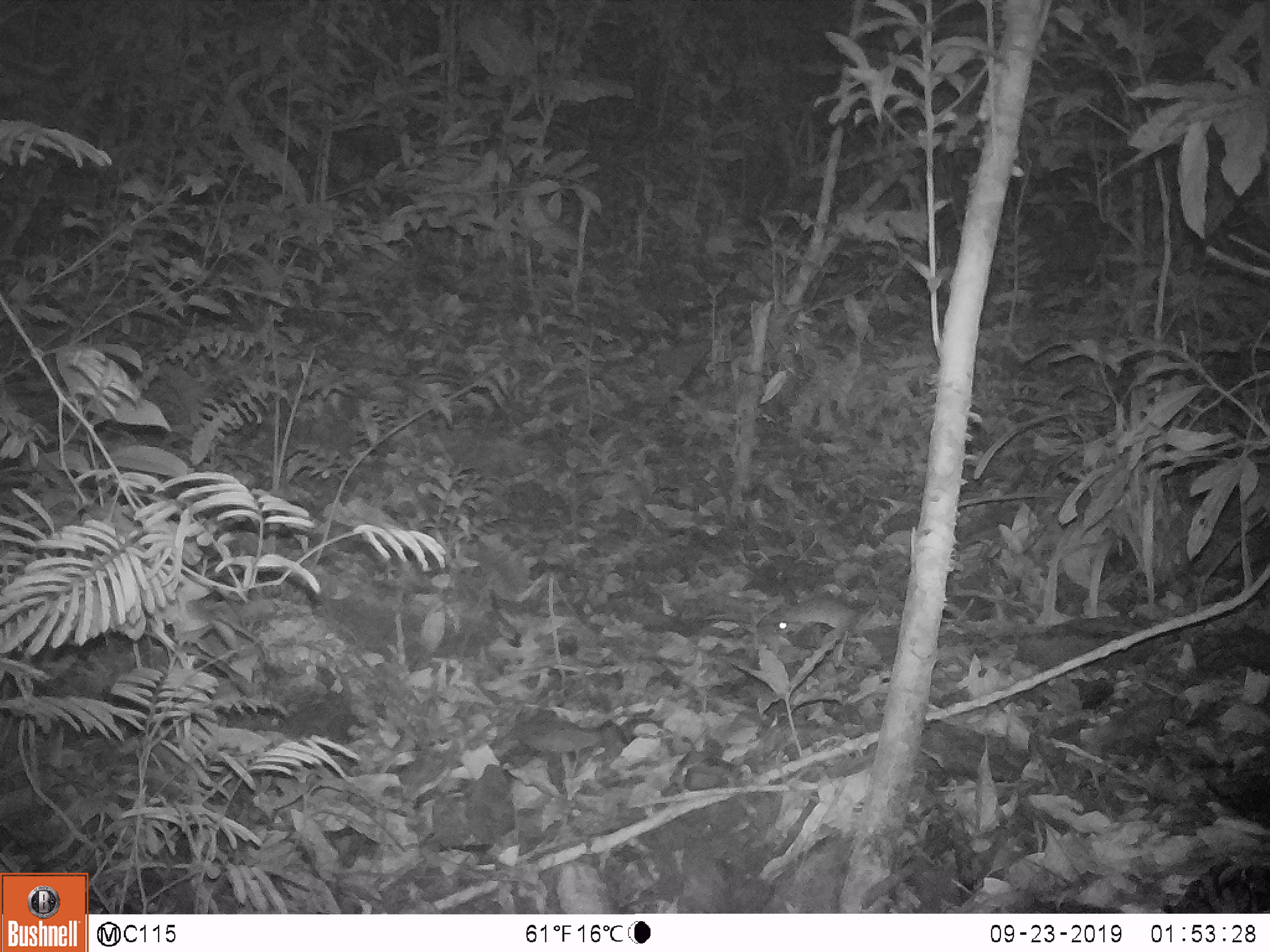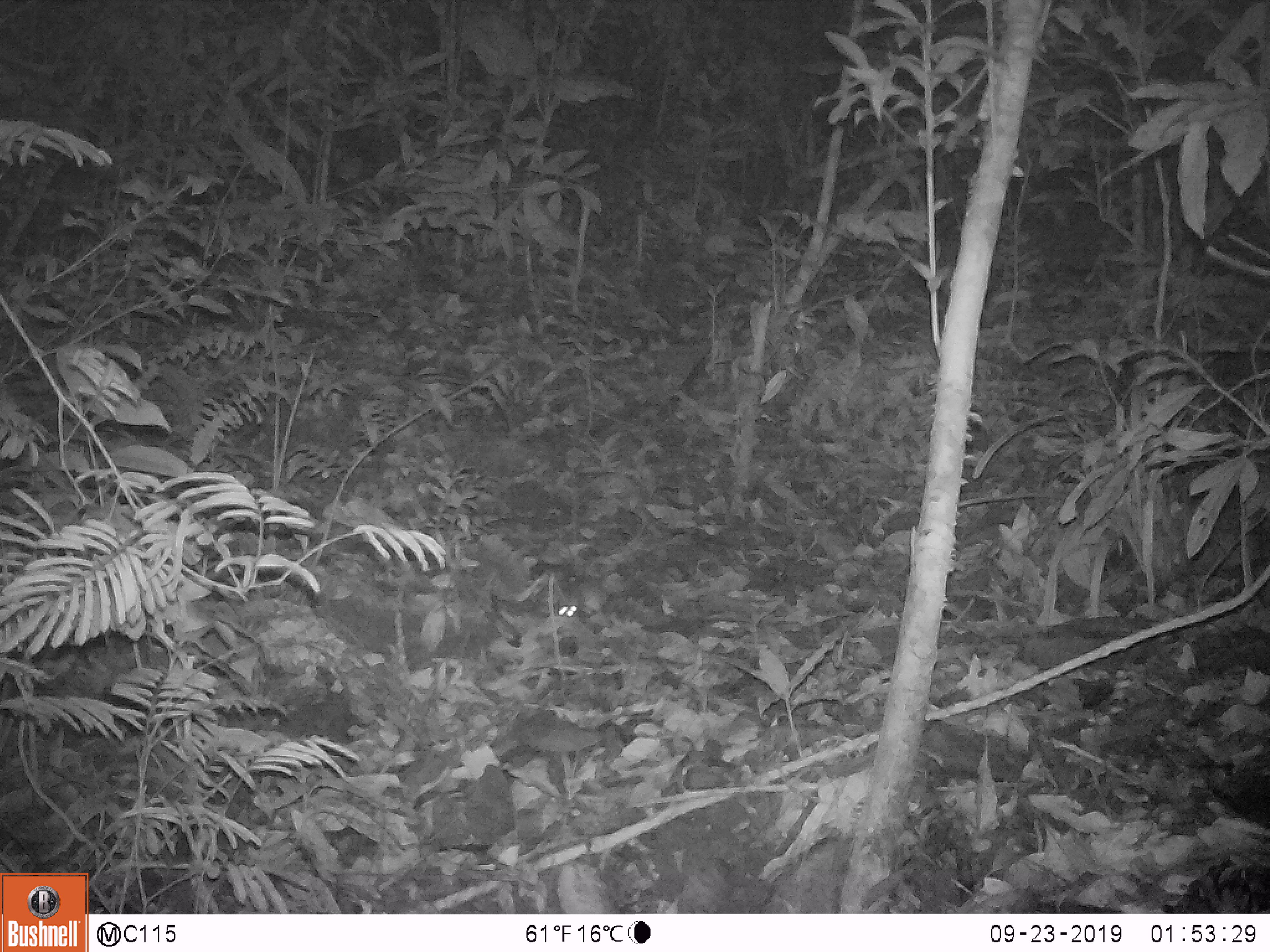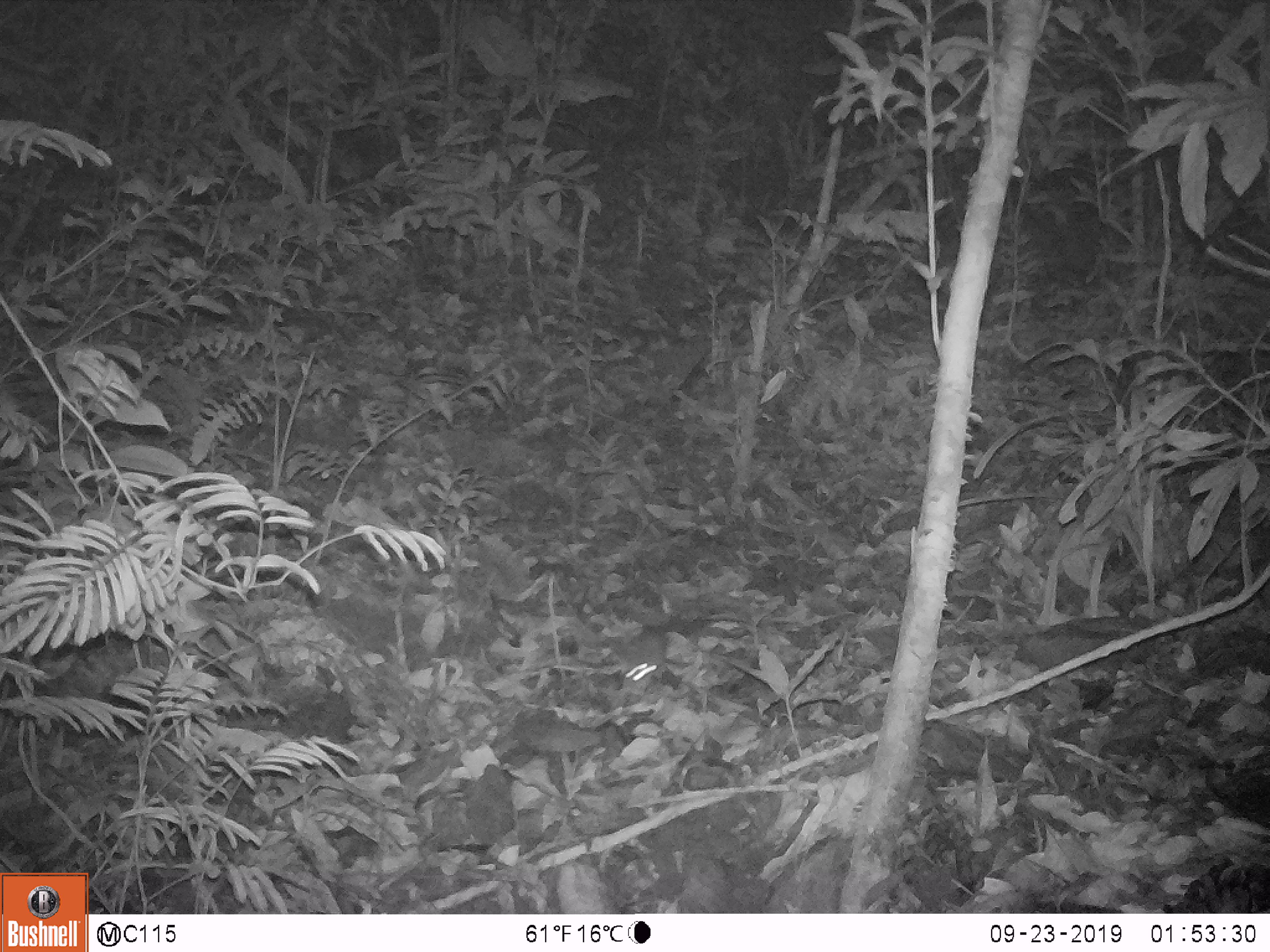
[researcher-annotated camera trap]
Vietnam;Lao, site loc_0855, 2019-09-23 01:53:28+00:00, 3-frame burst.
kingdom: Animalia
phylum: Chordata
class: Mammalia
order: Rodentia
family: Muridae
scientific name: Muridae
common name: old-world mice and rats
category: unidentified murid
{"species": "unidentified murid (old-world mice and rats) (Muridae)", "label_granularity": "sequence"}